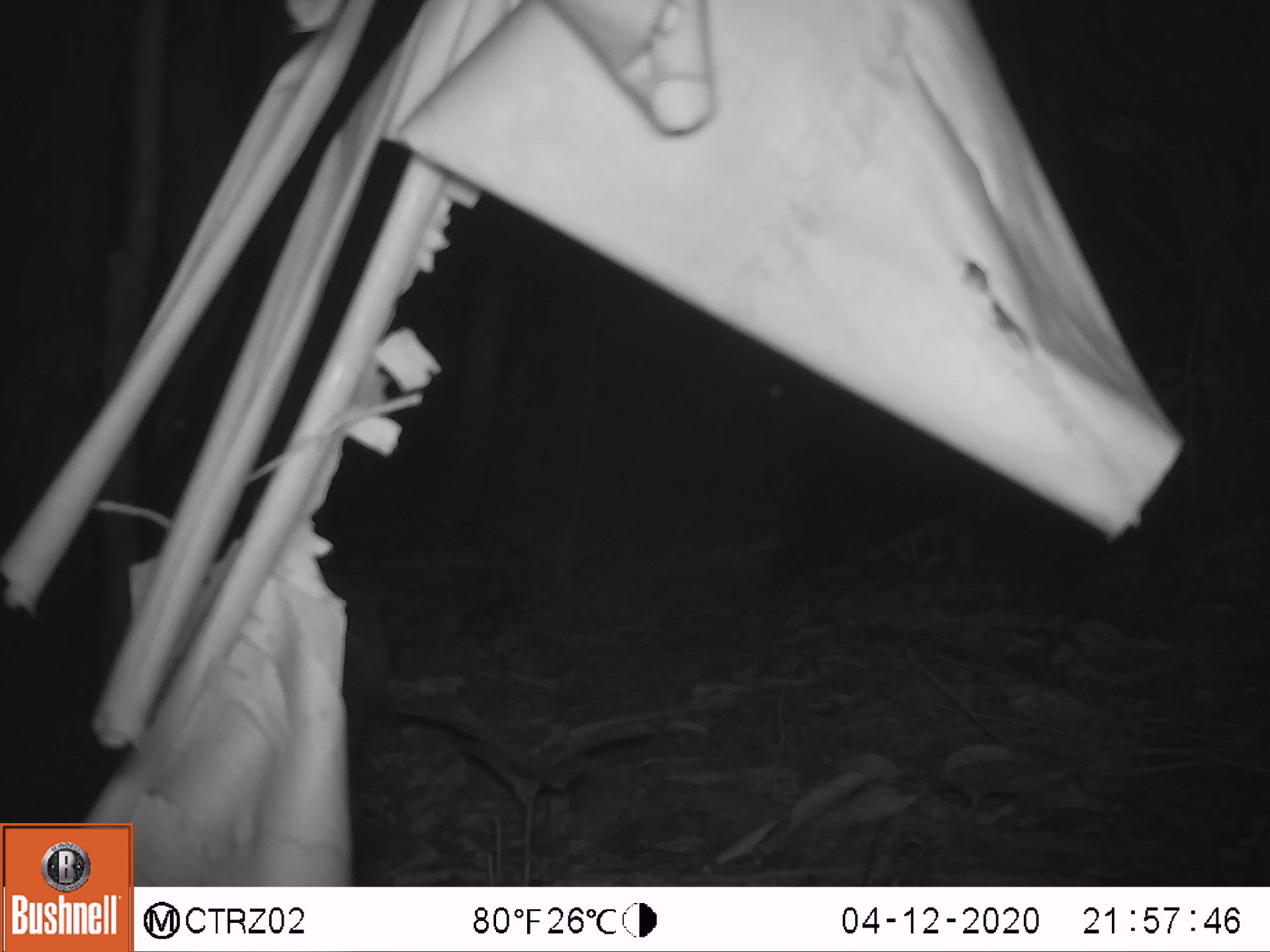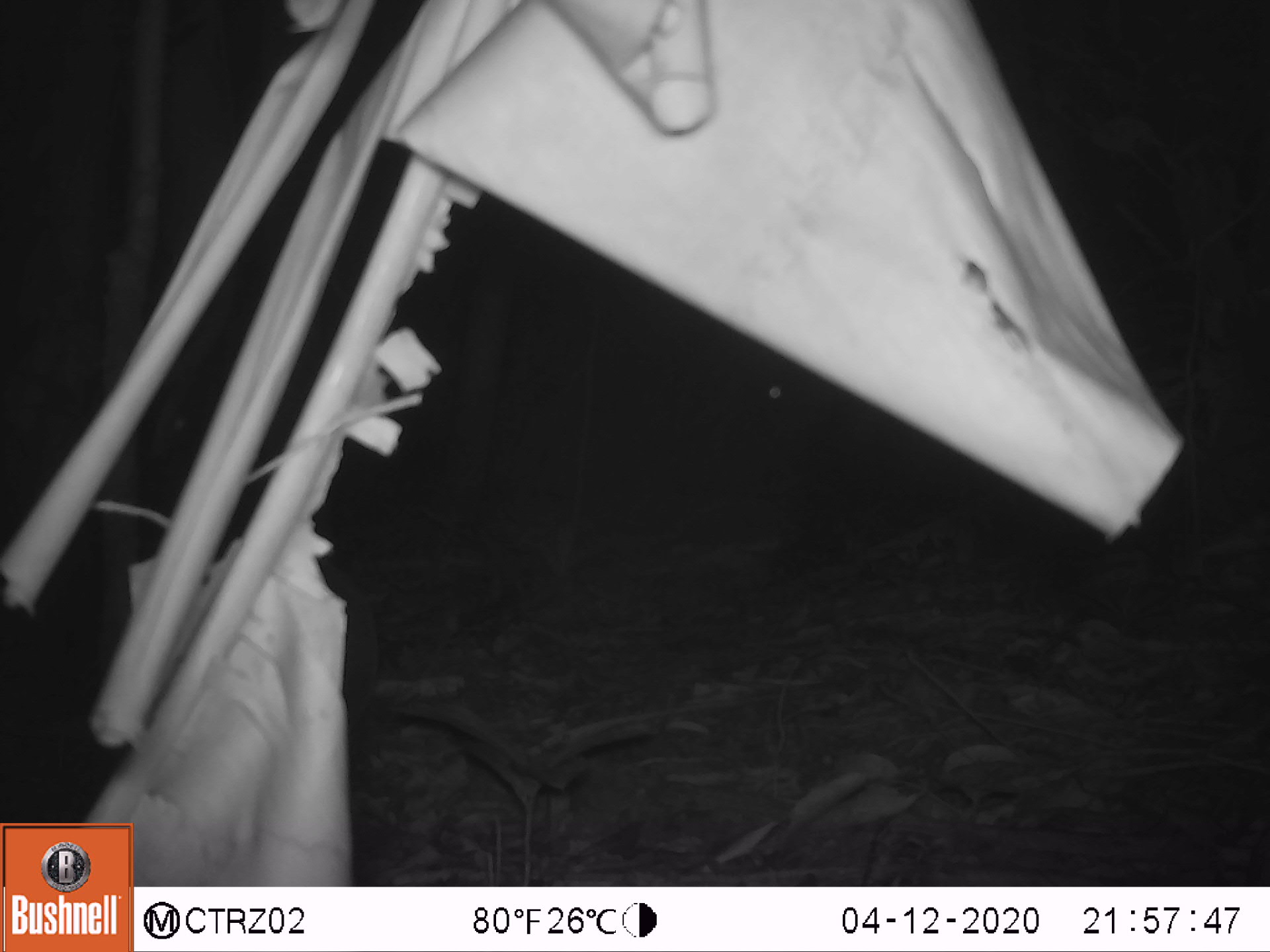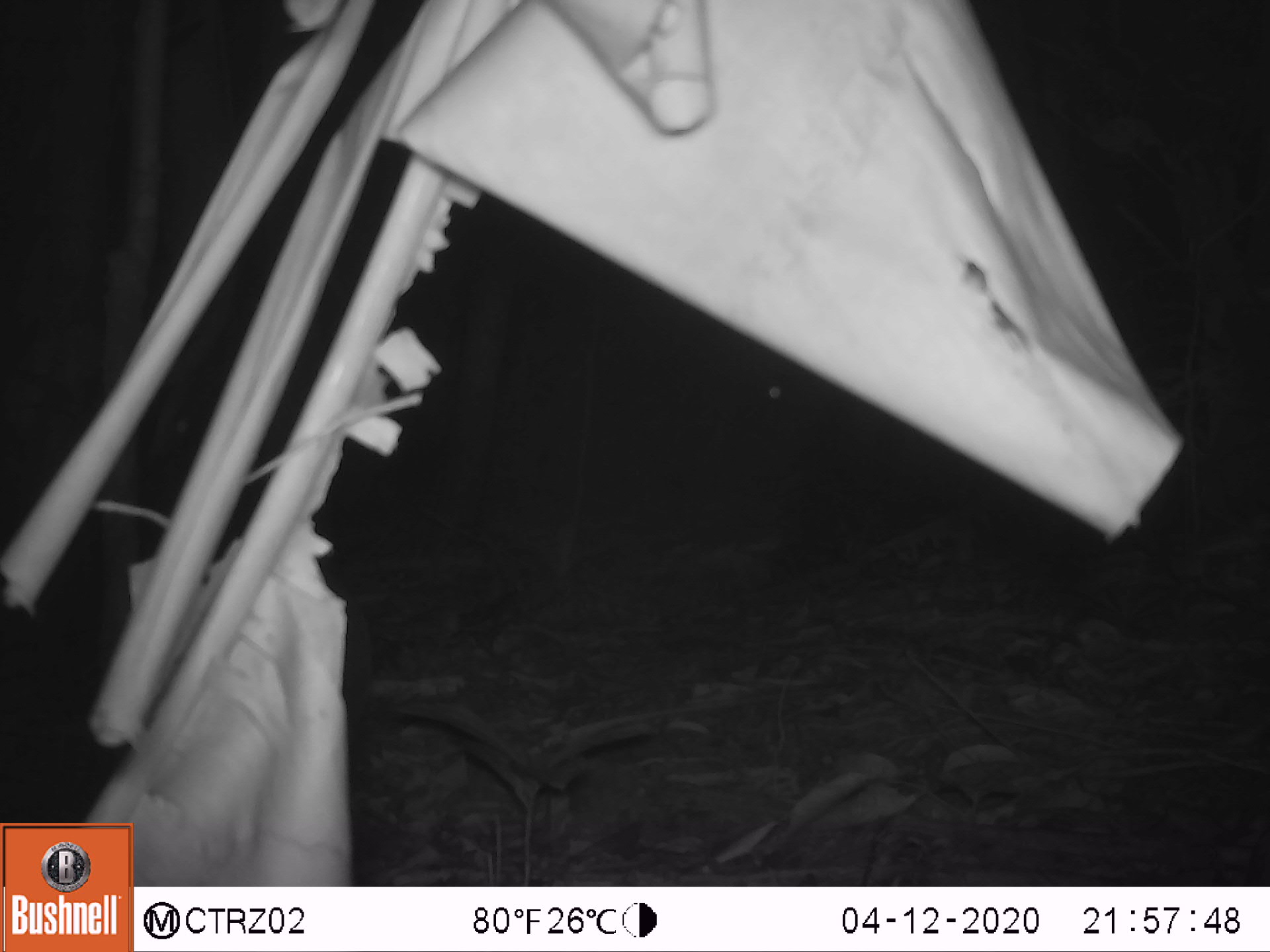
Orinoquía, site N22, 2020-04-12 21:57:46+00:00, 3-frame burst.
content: unidentified animal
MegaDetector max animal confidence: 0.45